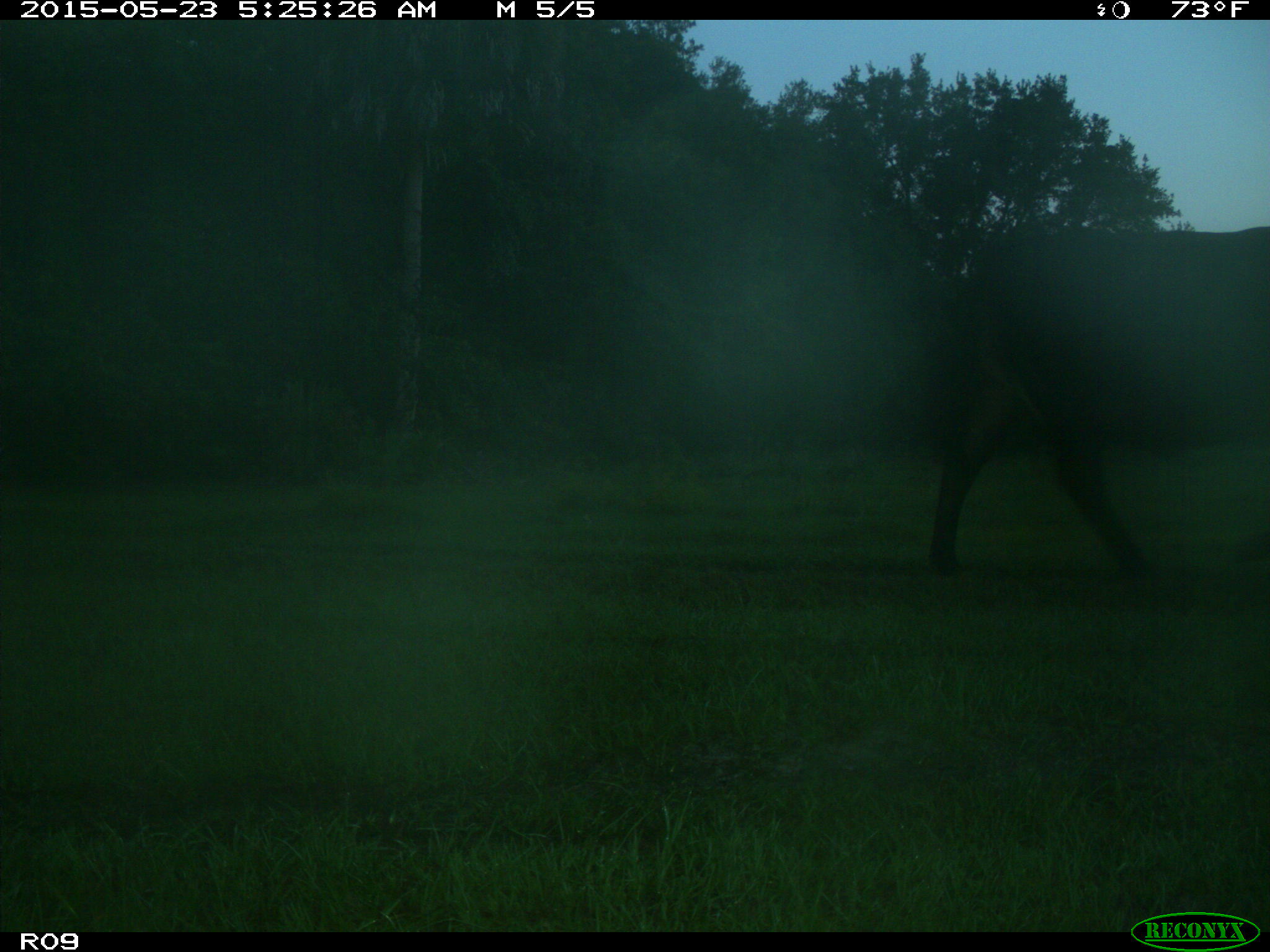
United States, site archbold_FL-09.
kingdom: Animalia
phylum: Chordata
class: Mammalia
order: Artiodactyla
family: Bovidae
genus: Bos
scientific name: Bos taurus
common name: domestic cow